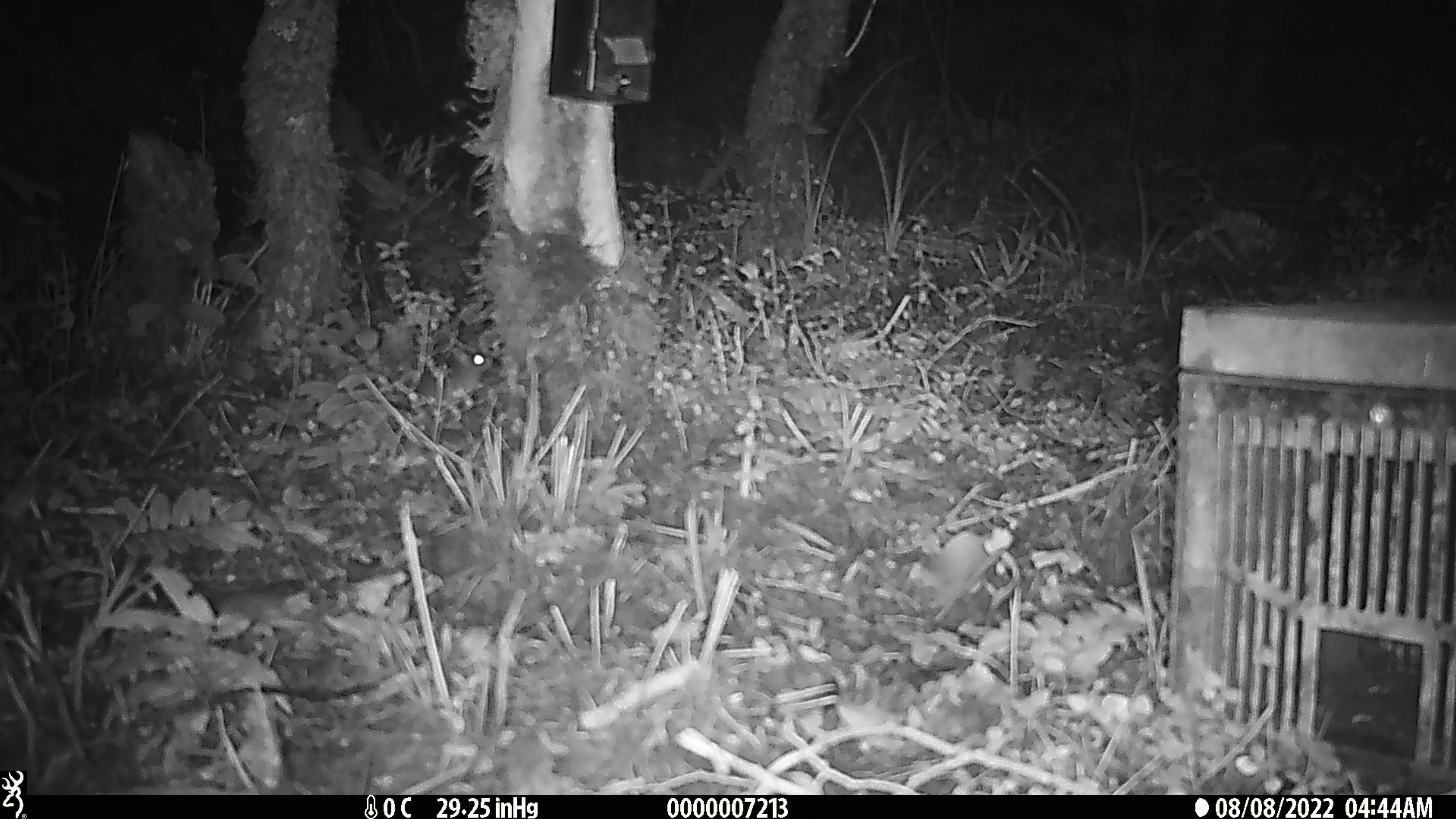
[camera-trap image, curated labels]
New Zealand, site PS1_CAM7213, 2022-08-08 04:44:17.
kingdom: Animalia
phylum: Chordata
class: Mammalia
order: Rodentia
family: Muridae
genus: Mus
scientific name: Mus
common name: mouse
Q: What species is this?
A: Mouse (Mus).